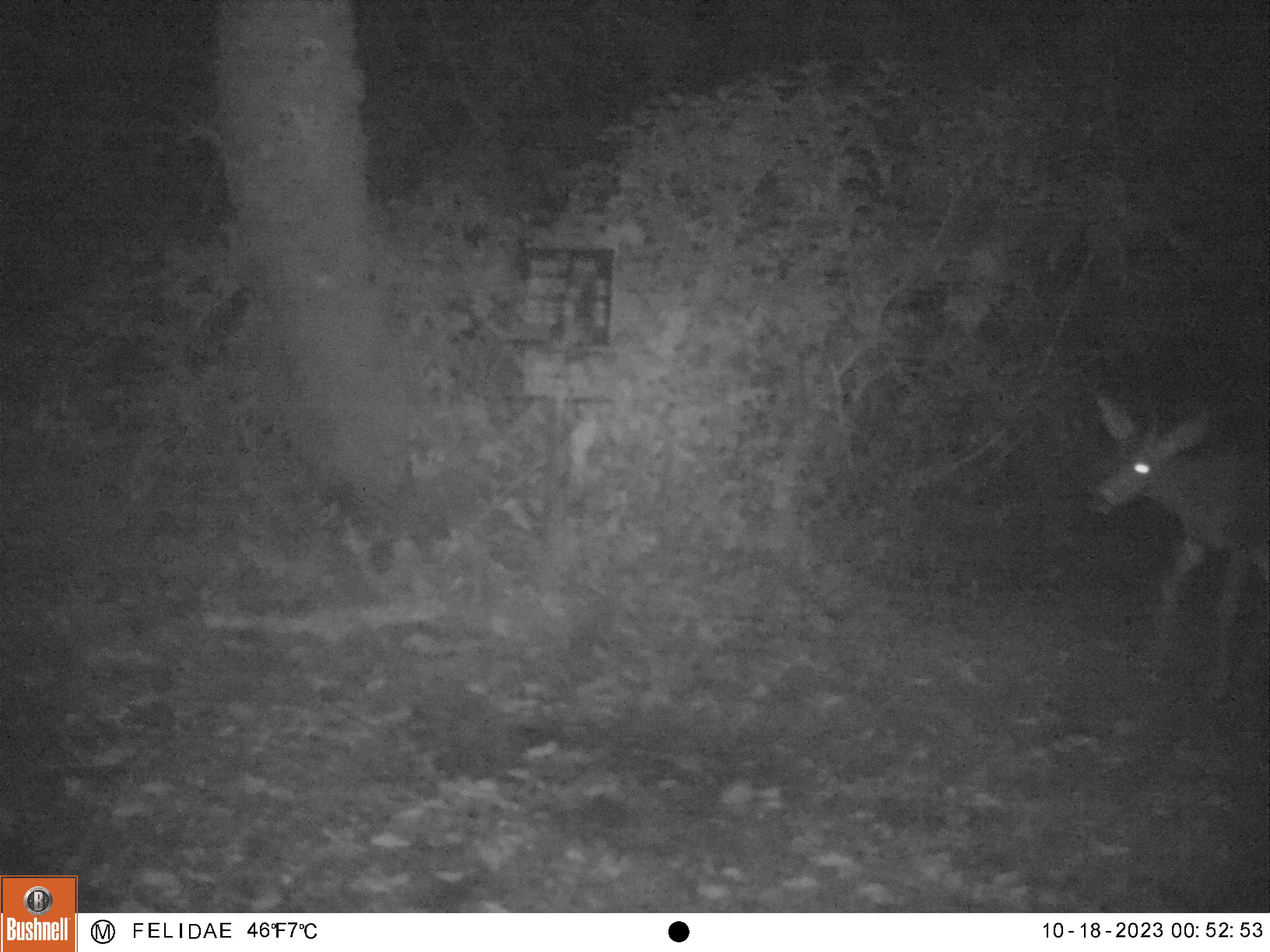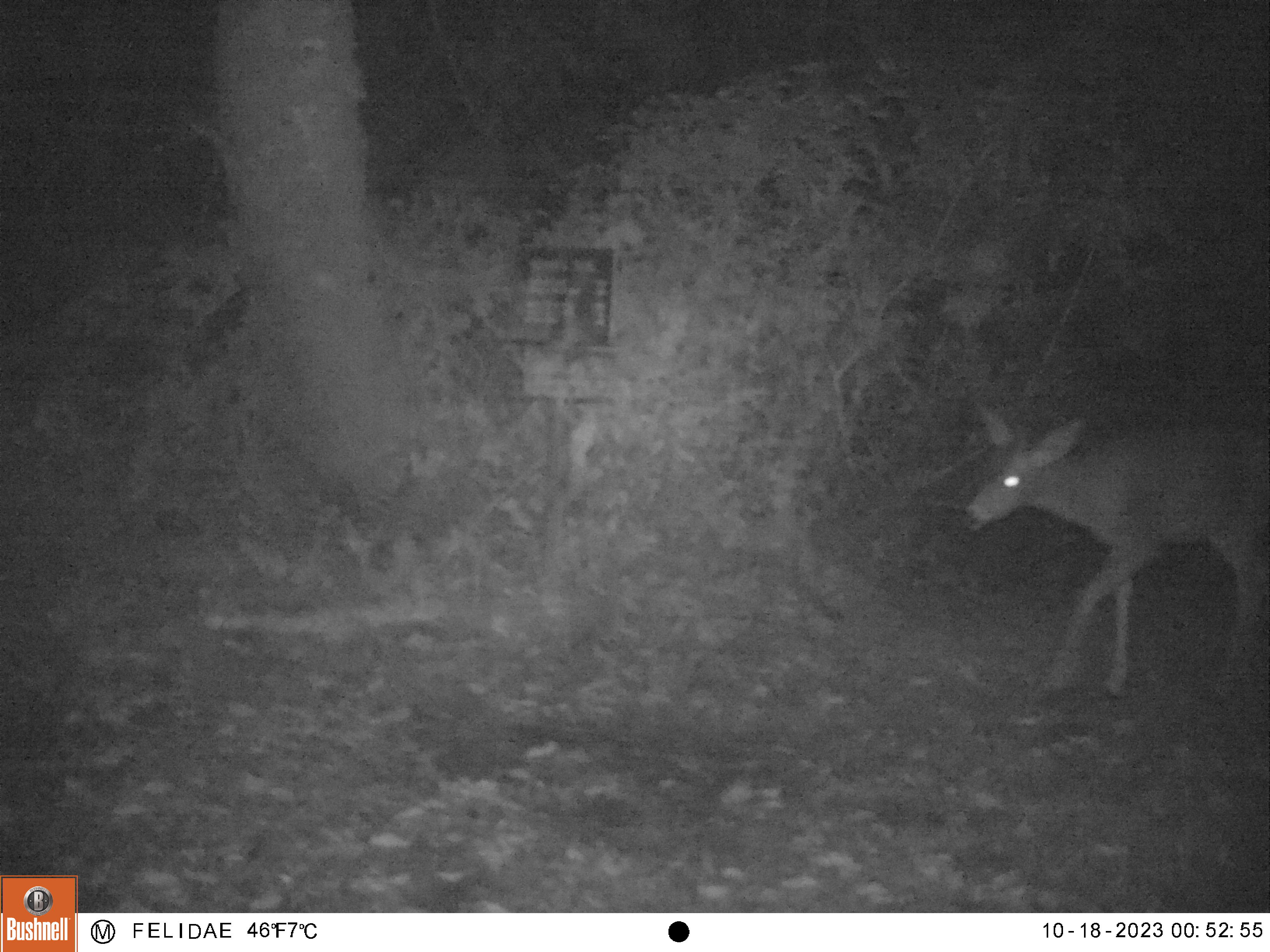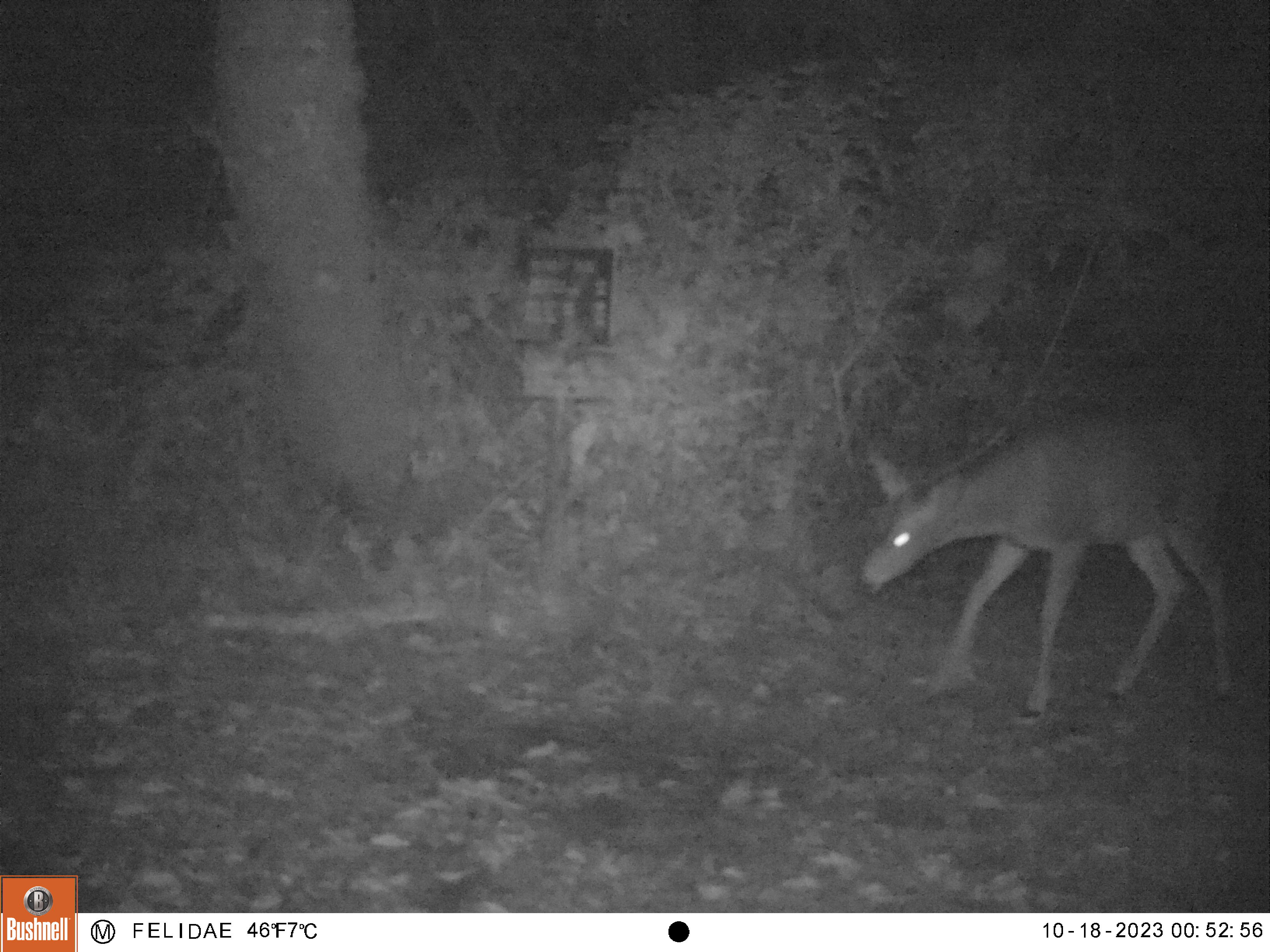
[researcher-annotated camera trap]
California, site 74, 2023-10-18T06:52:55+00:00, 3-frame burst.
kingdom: Animalia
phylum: Chordata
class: Mammalia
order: Artiodactyla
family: Cervidae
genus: Odocoileus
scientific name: Odocoileus hemionus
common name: mule deer